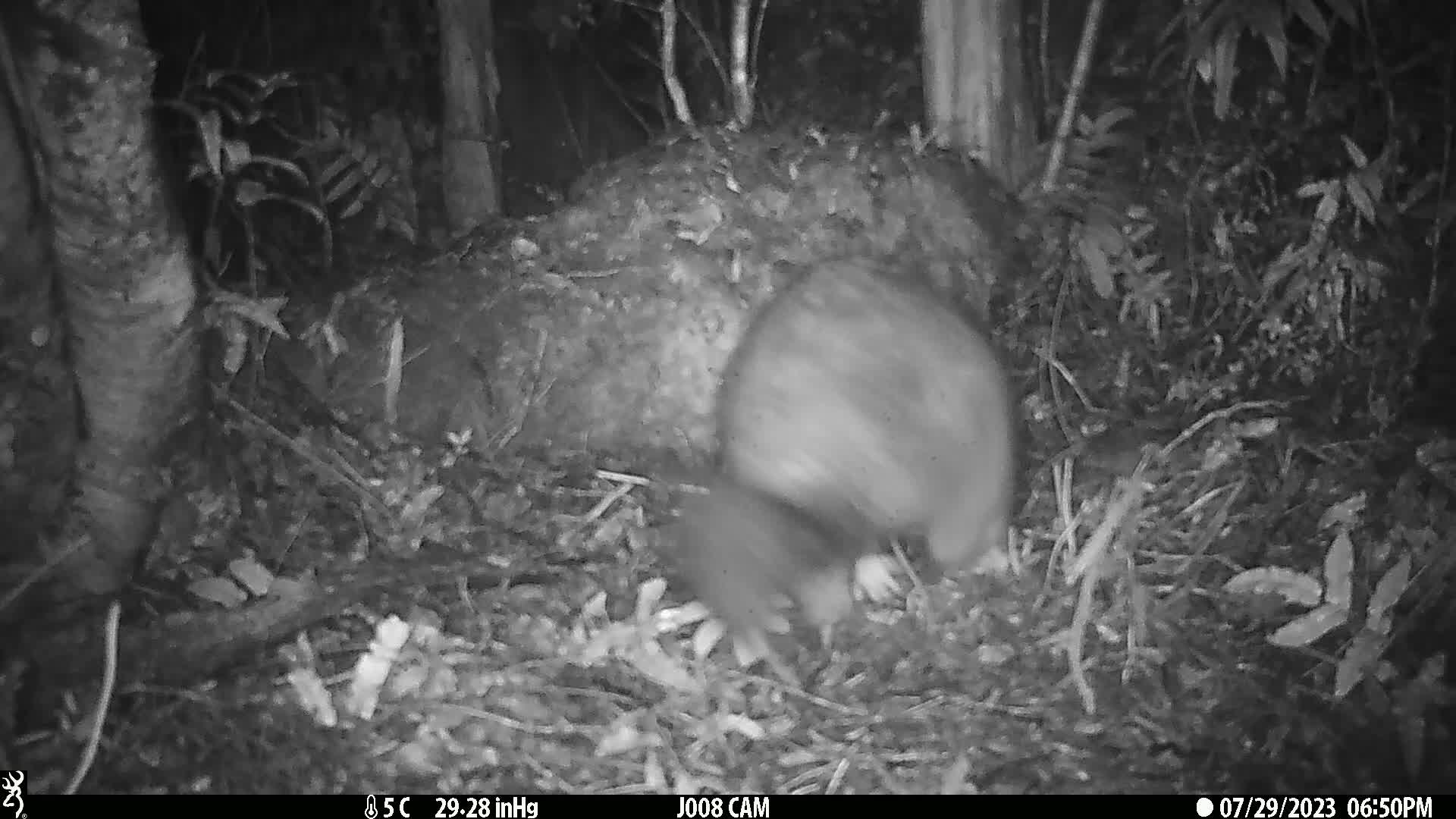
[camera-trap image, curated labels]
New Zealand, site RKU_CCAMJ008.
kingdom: Animalia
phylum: Chordata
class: Mammalia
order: Diprotodontia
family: Phalangeridae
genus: Trichosurus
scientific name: Trichosurus vulpecula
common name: common brushtail possum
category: possum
Possum (common brushtail possum) (Trichosurus vulpecula).